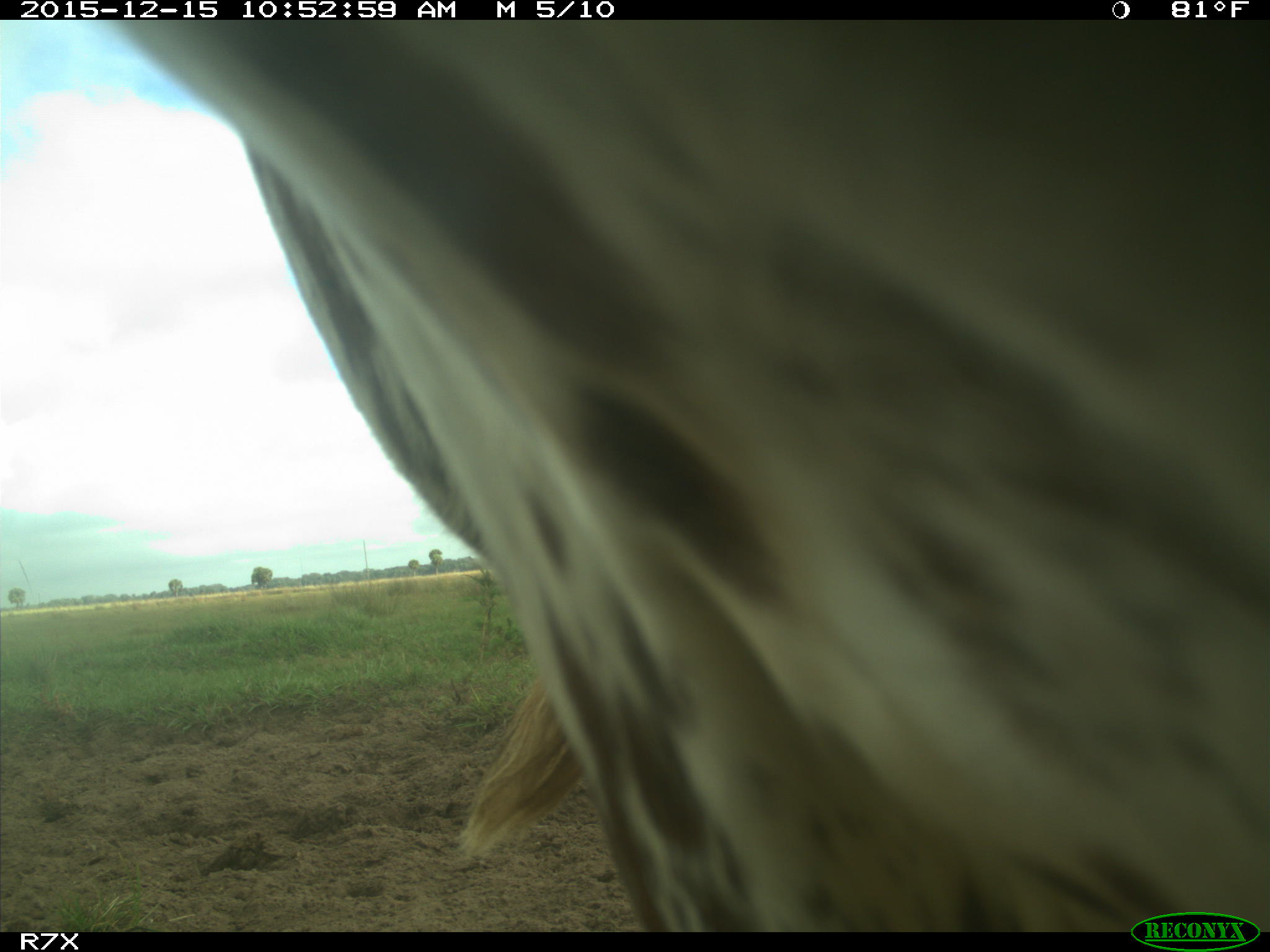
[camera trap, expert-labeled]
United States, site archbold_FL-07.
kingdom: Animalia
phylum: Chordata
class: Mammalia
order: Artiodactyla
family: Bovidae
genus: Bos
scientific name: Bos taurus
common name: domestic cow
Bos taurus (domestic cow).